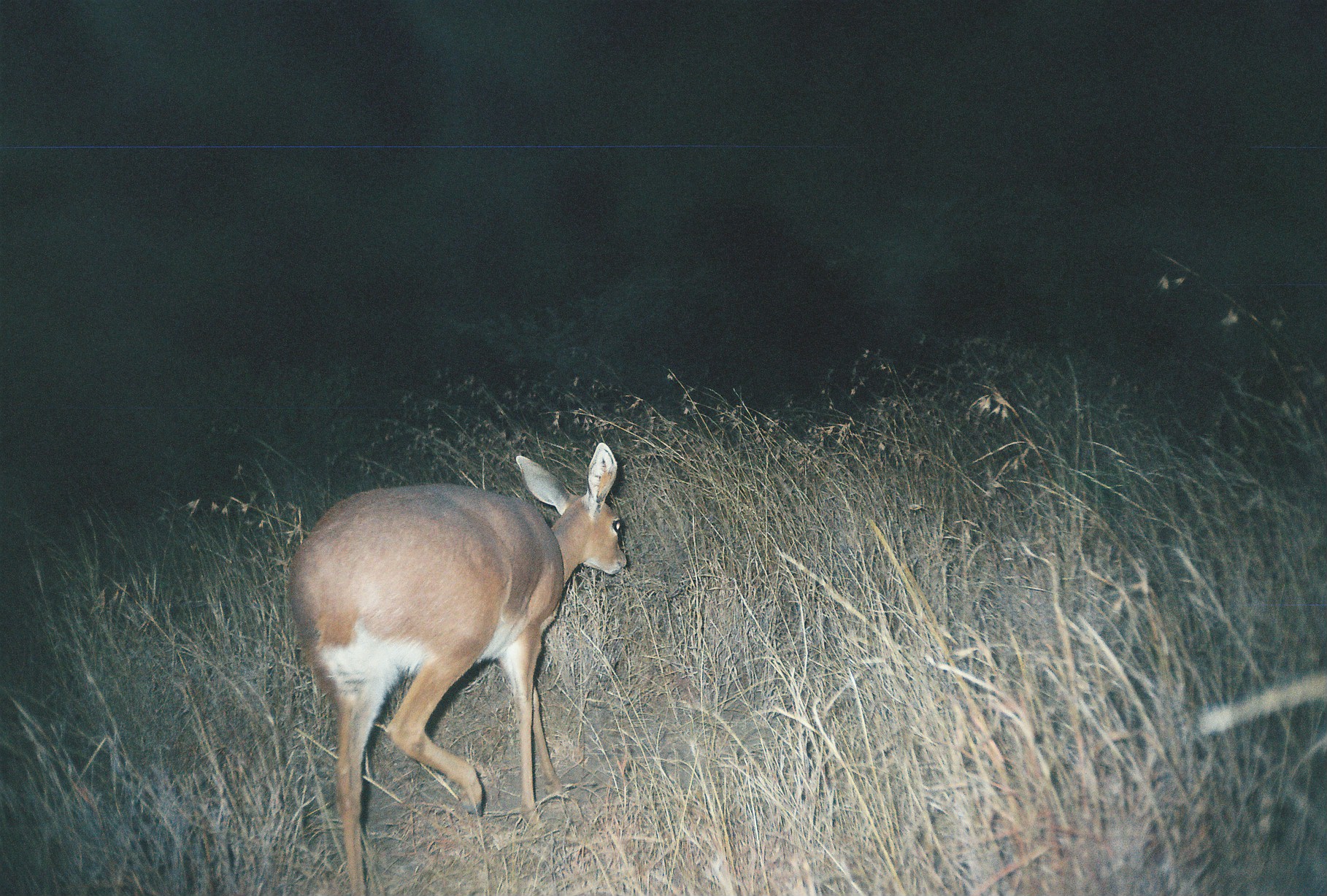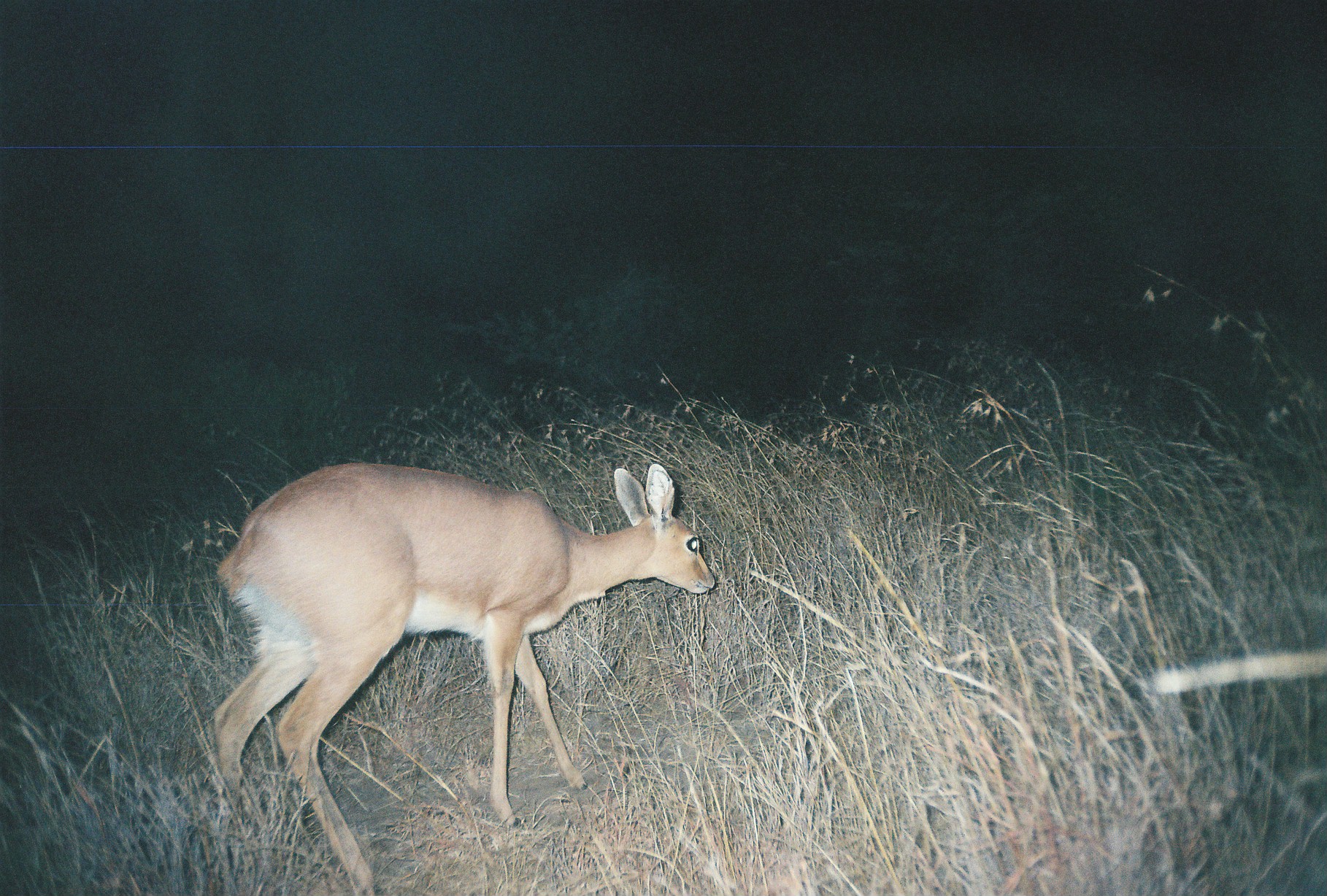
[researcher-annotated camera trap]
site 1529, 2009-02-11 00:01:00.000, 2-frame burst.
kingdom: Animalia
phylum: Chordata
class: Mammalia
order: Artiodactyla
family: Bovidae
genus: Raphicerus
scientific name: Raphicerus campestris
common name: steenbok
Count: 1.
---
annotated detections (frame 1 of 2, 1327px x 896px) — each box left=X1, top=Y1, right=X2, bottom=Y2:
raphicerus campestris: left=288, top=443, right=628, bottom=896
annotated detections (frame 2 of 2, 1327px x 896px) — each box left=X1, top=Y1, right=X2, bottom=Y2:
raphicerus campestris: left=211, top=462, right=718, bottom=893